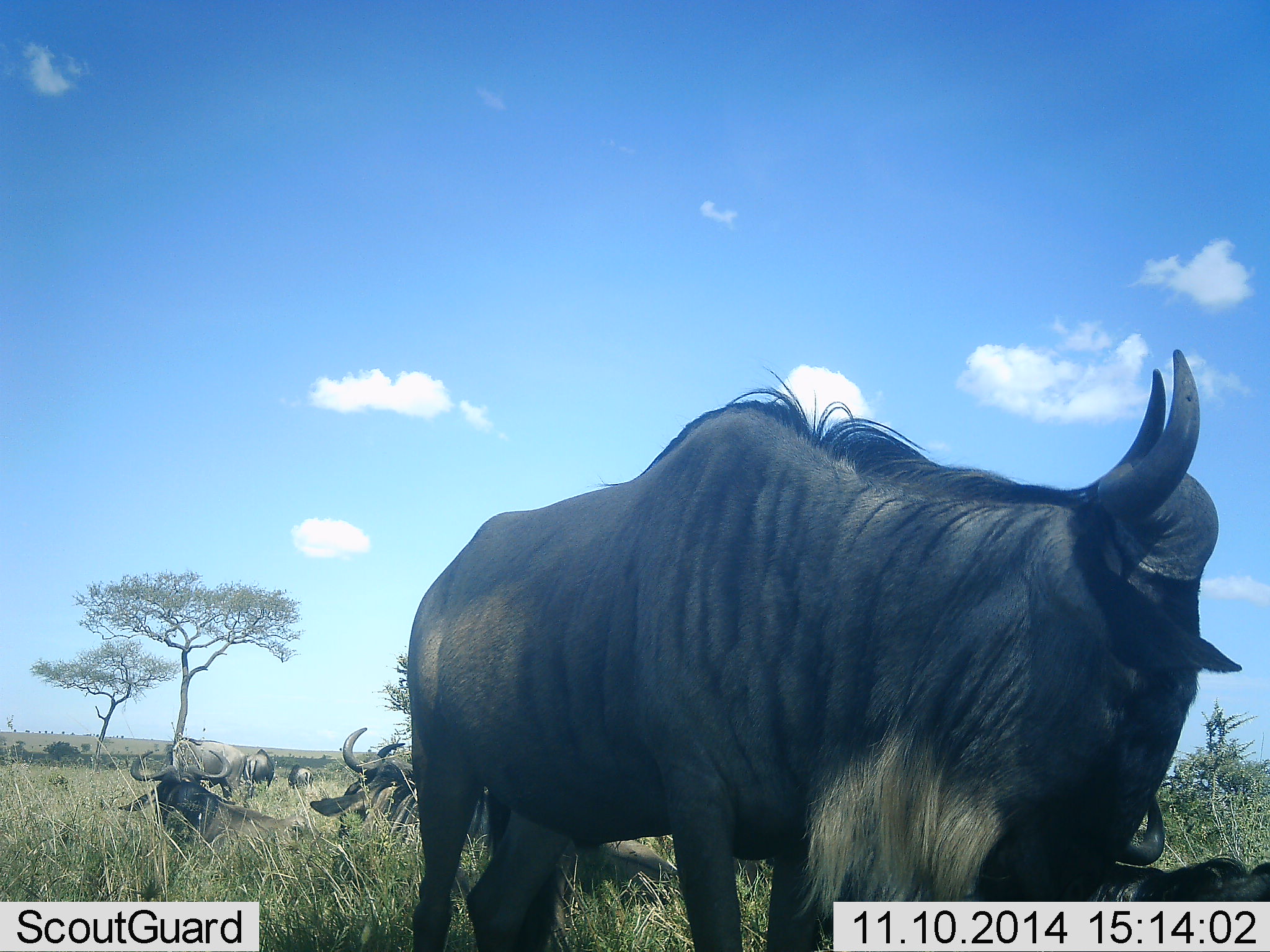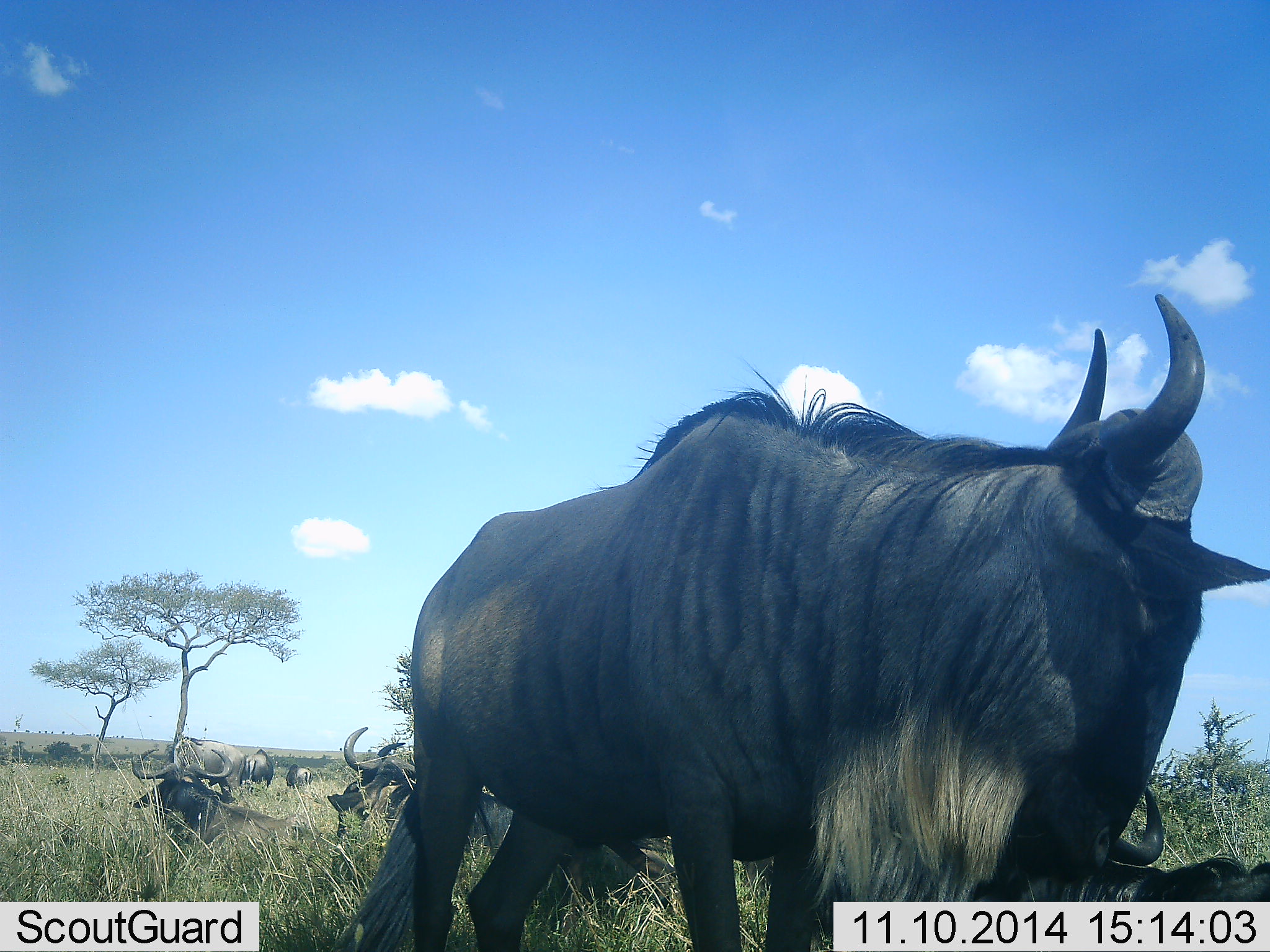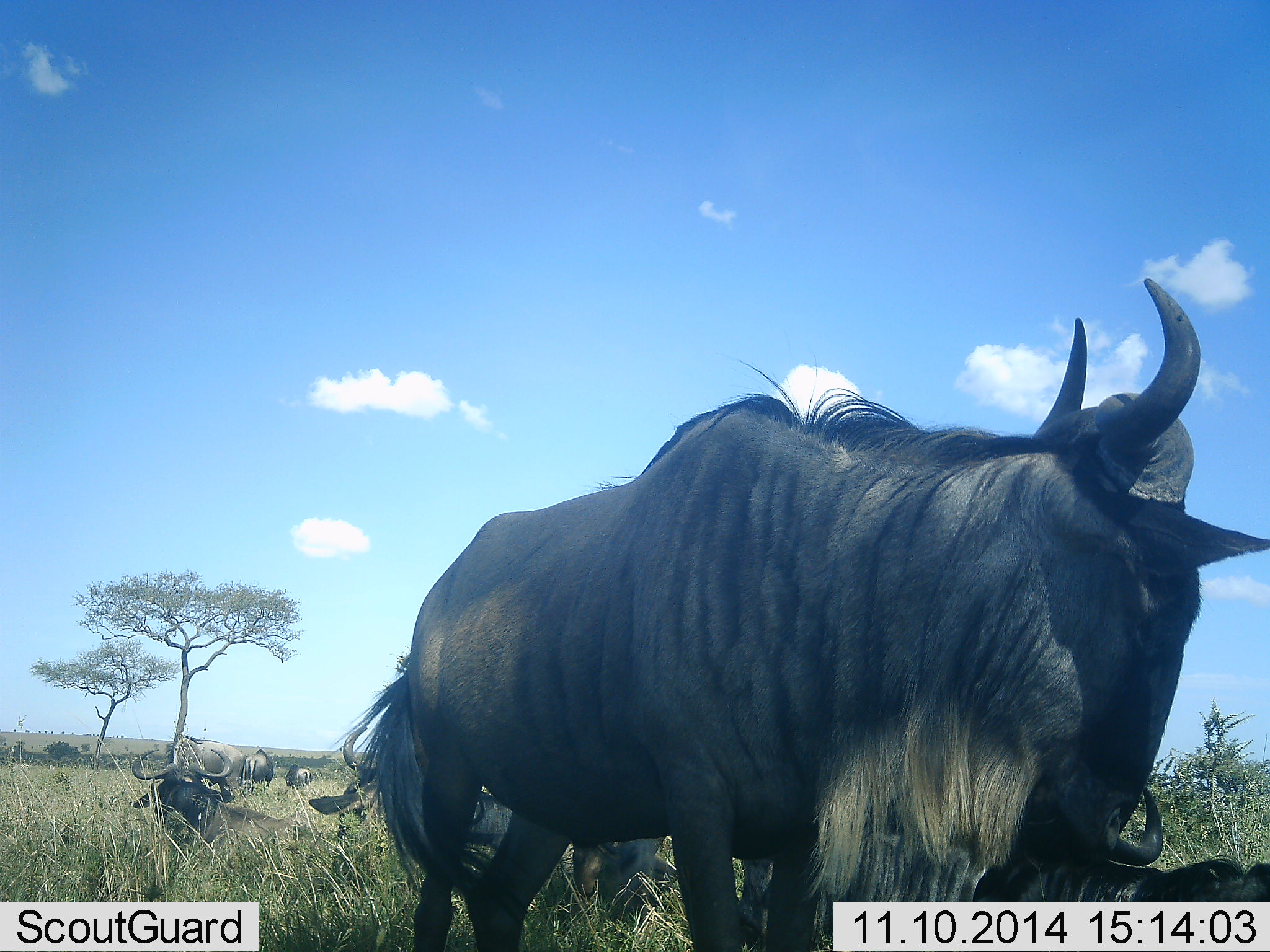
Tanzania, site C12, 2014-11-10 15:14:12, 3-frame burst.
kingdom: Animalia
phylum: Chordata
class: Mammalia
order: Artiodactyla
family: Bovidae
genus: Connochaetes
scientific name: Connochaetes taurinus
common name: blue wildebeest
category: wildebeest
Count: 8.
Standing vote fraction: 80%.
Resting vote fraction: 90%.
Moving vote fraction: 0%.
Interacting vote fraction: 0%.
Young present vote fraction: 0%.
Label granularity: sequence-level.